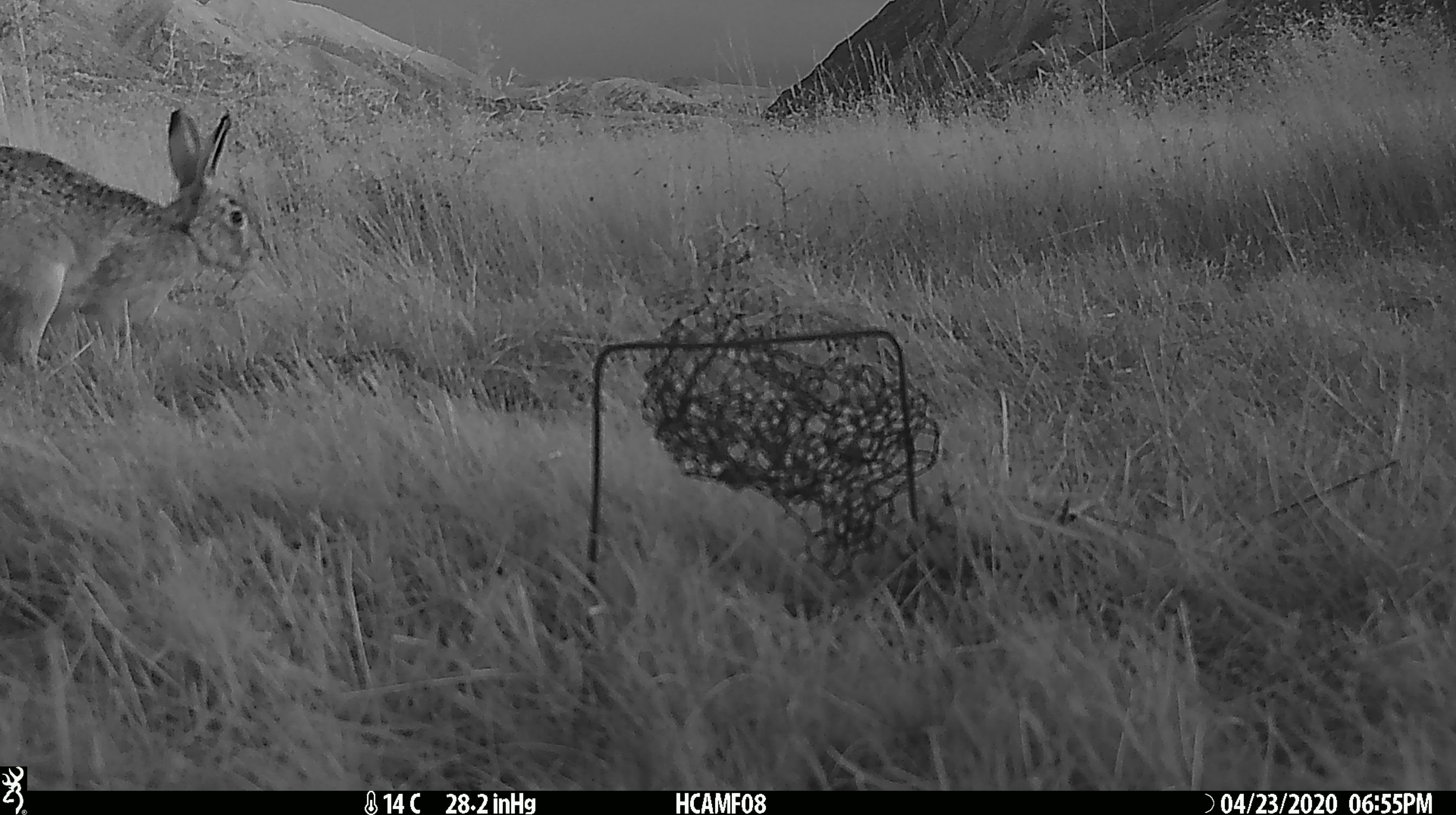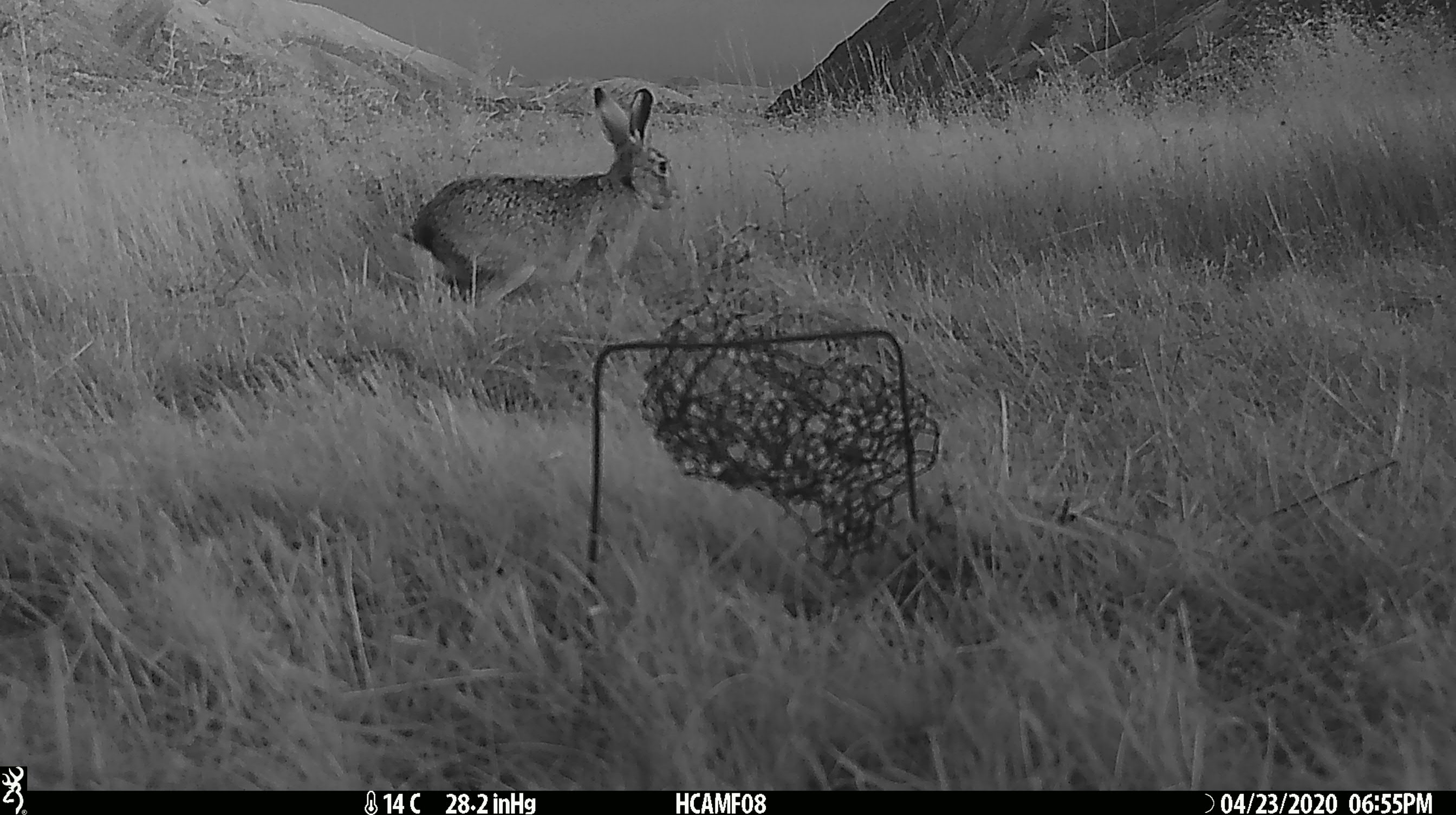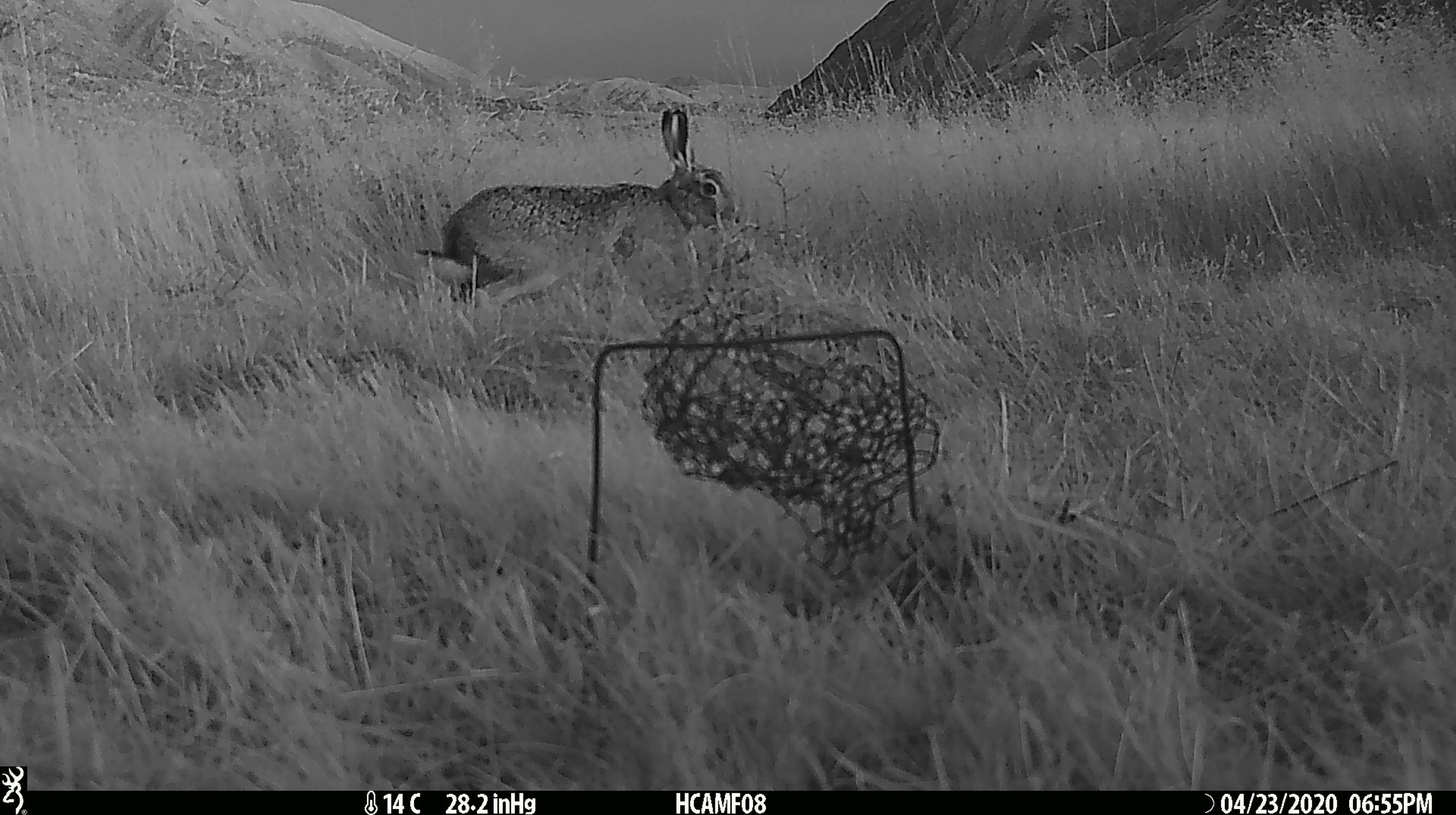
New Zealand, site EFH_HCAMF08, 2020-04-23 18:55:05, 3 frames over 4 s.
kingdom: Animalia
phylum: Chordata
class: Mammalia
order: Lagomorpha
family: Leporidae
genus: Lepus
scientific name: Lepus europaeus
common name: brown hare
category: hare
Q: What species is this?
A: Hare (brown hare) (Lepus europaeus).